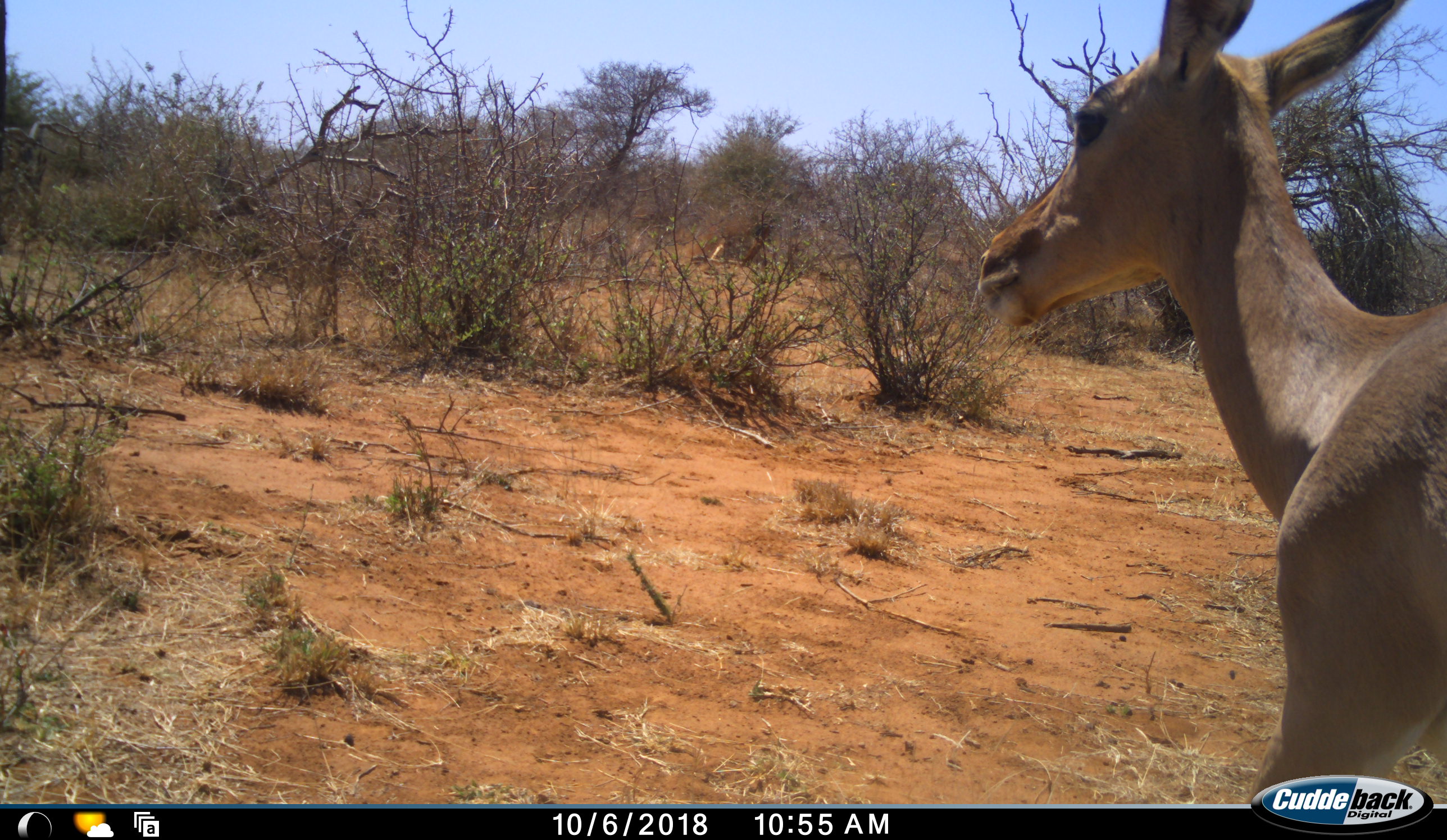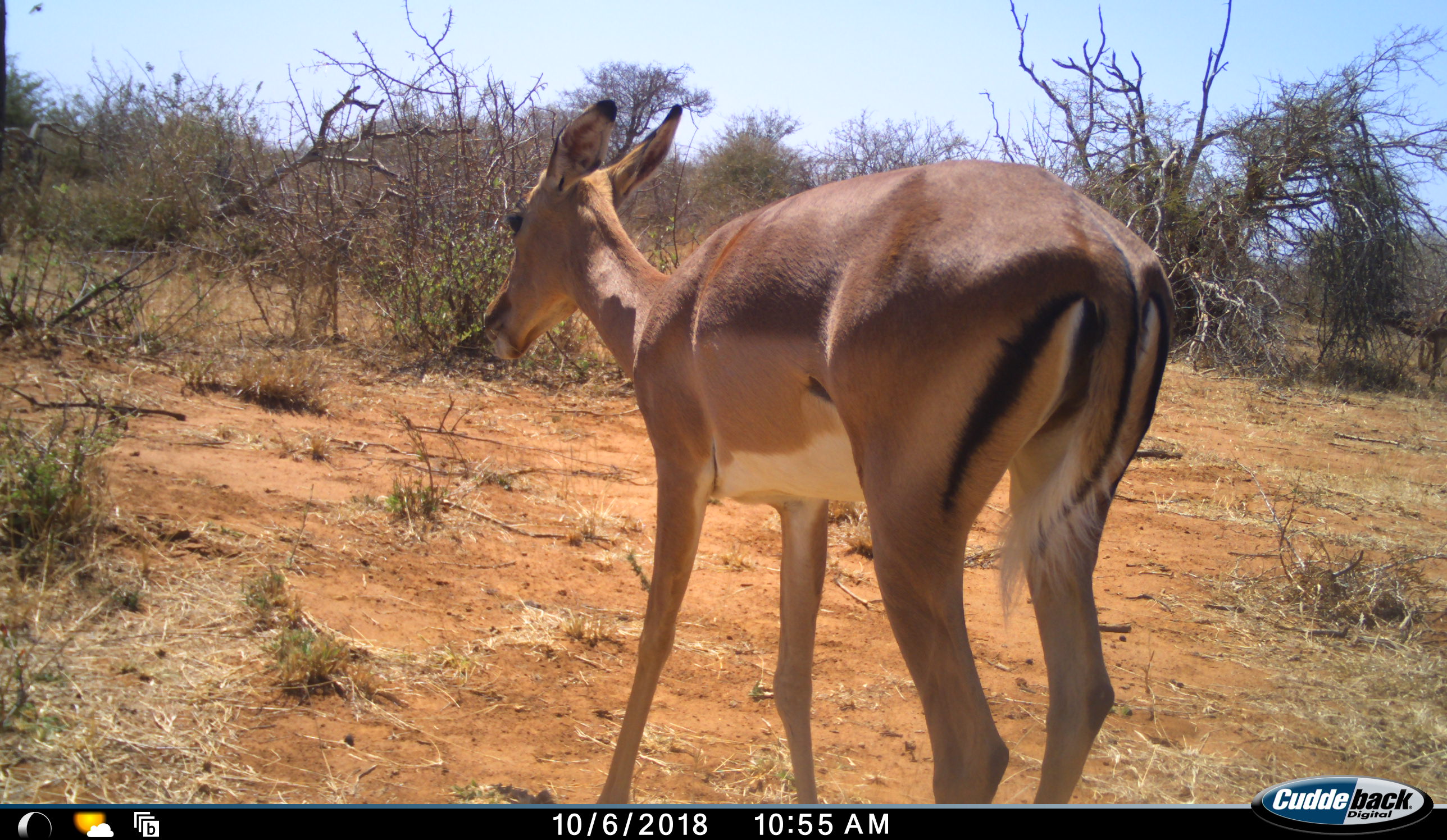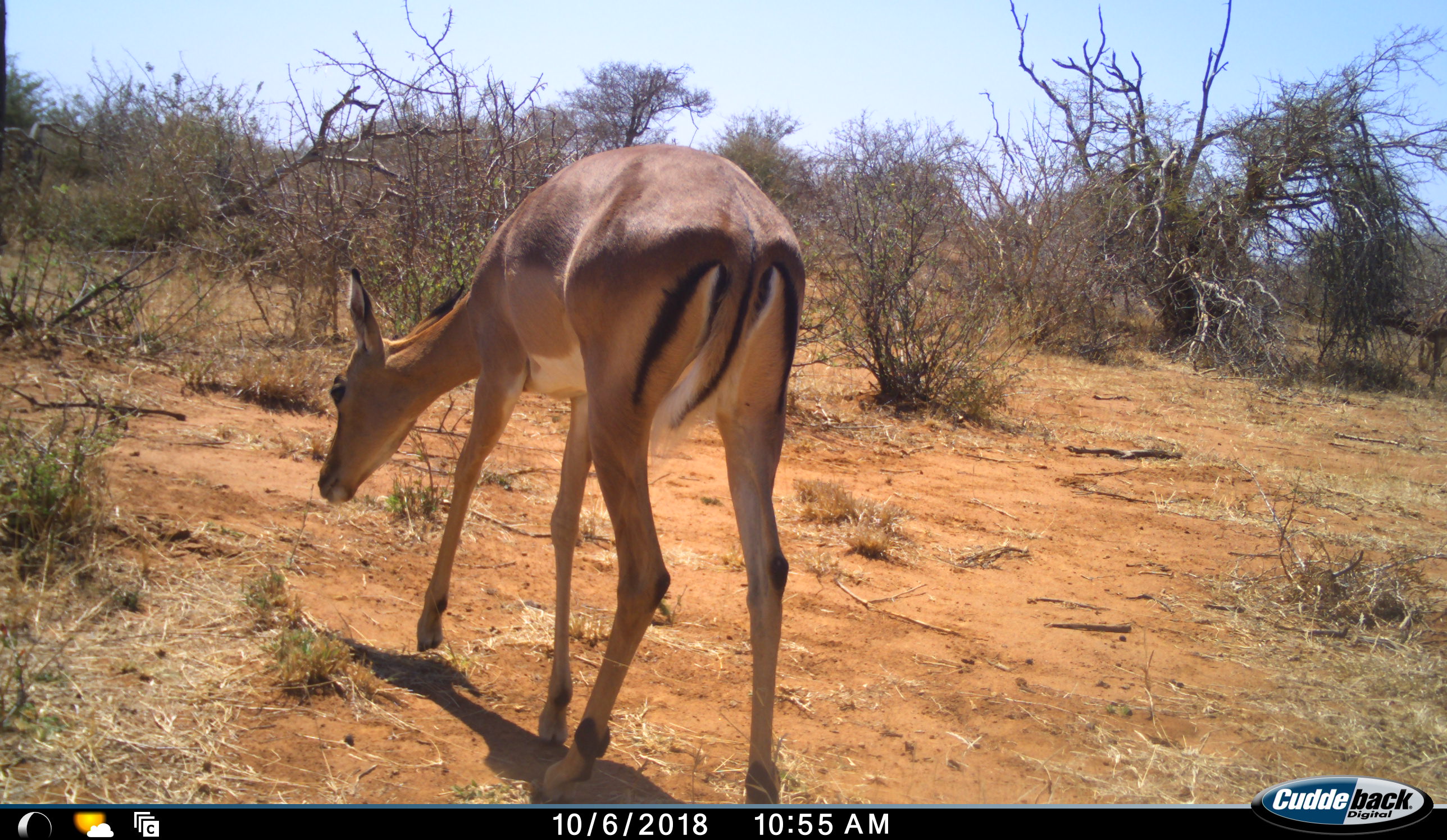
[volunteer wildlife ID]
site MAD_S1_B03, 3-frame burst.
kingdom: Animalia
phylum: Chordata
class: Mammalia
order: Artiodactyla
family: Bovidae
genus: Aepyceros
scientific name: Aepyceros melampus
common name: impala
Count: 1.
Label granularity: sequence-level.